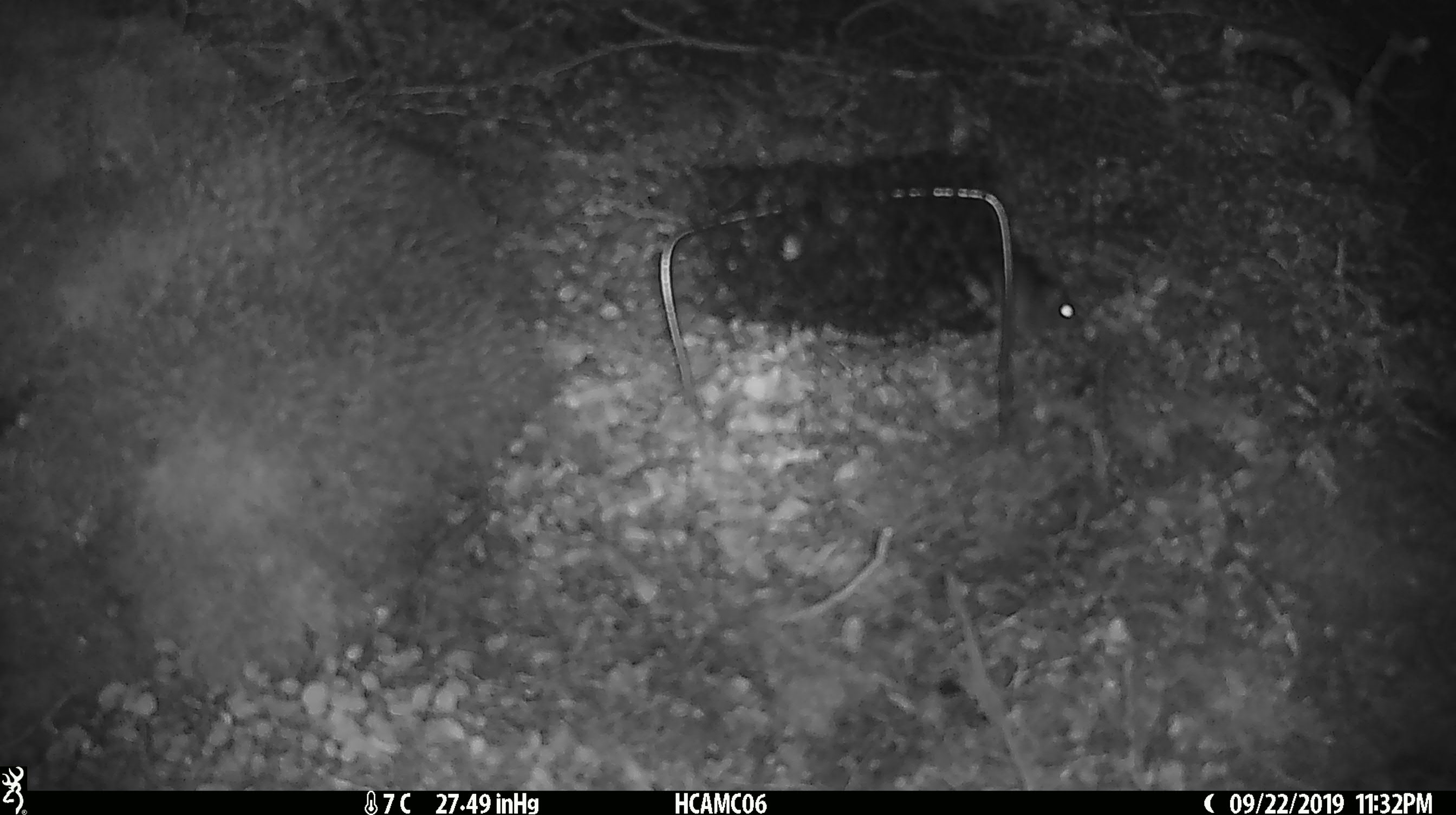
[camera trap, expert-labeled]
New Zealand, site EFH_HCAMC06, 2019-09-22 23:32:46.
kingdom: Animalia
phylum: Chordata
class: Mammalia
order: Rodentia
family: Muridae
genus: Mus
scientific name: Mus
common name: mouse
Mouse (Mus).